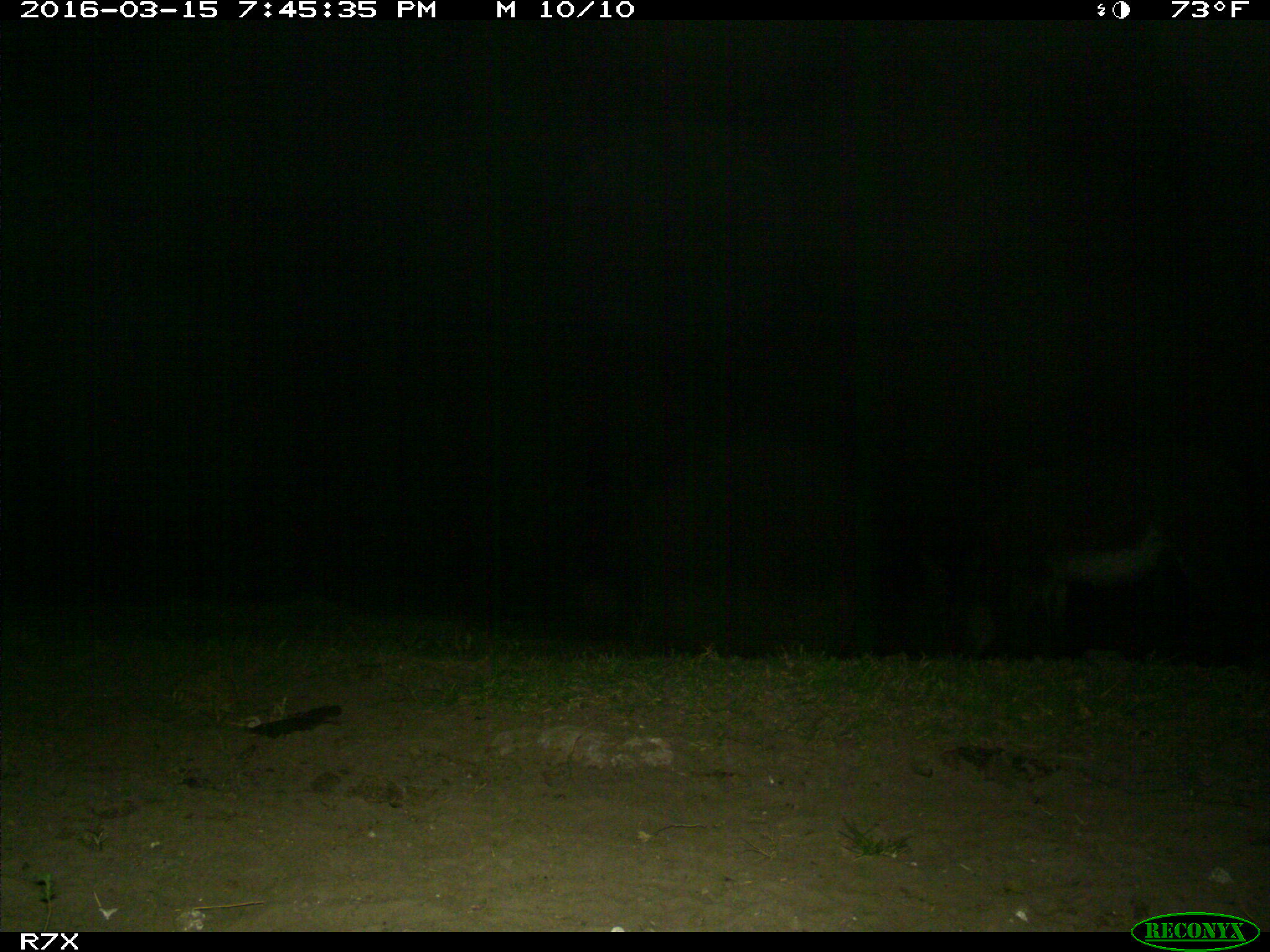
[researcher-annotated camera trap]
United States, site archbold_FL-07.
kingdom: Animalia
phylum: Chordata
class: Mammalia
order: Perissodactyla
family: Equidae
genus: Equus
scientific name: Equus africanus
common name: african wild ass